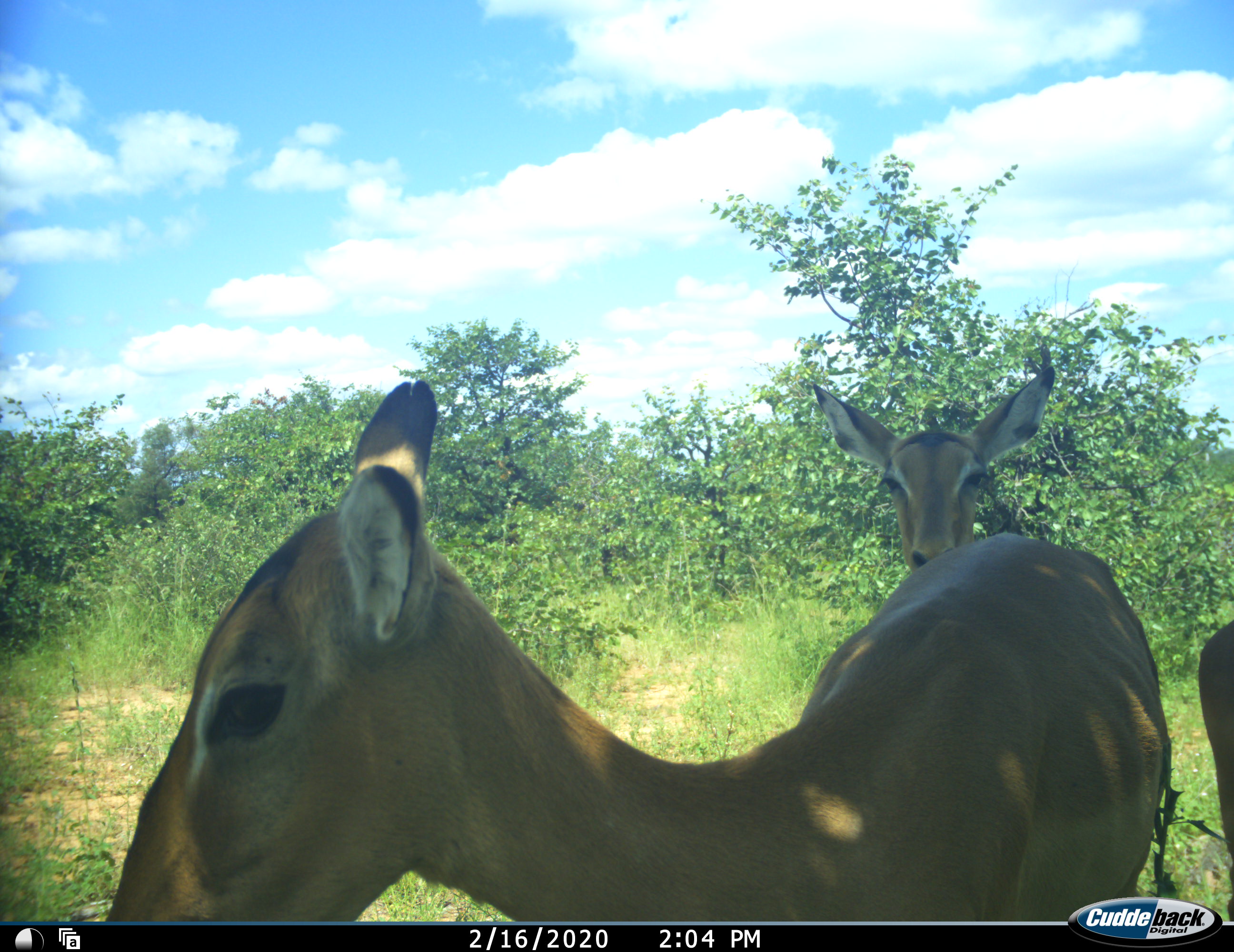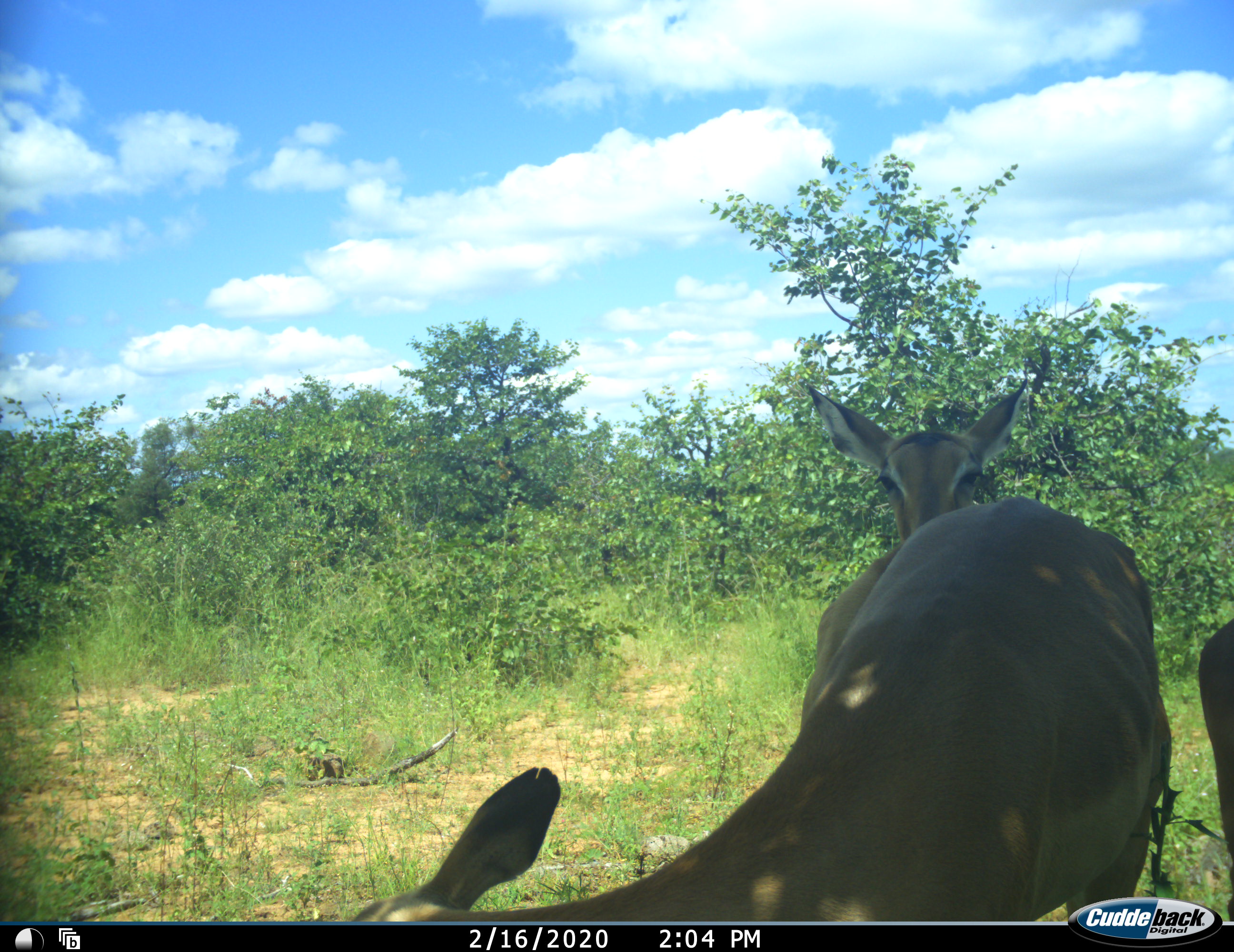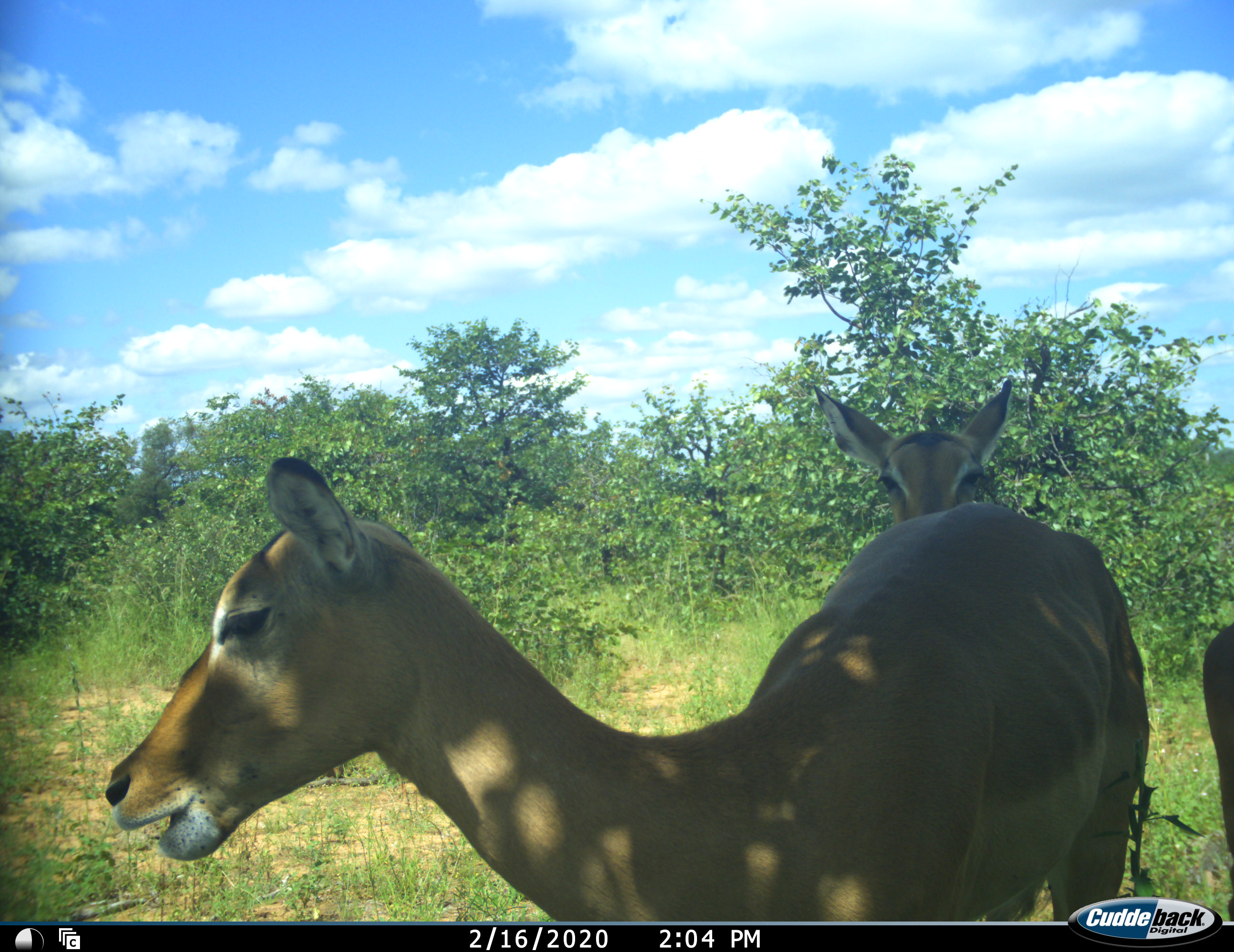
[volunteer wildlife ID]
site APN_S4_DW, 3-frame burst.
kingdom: Animalia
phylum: Chordata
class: Mammalia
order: Artiodactyla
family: Bovidae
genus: Aepyceros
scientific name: Aepyceros melampus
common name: impala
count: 3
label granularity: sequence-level